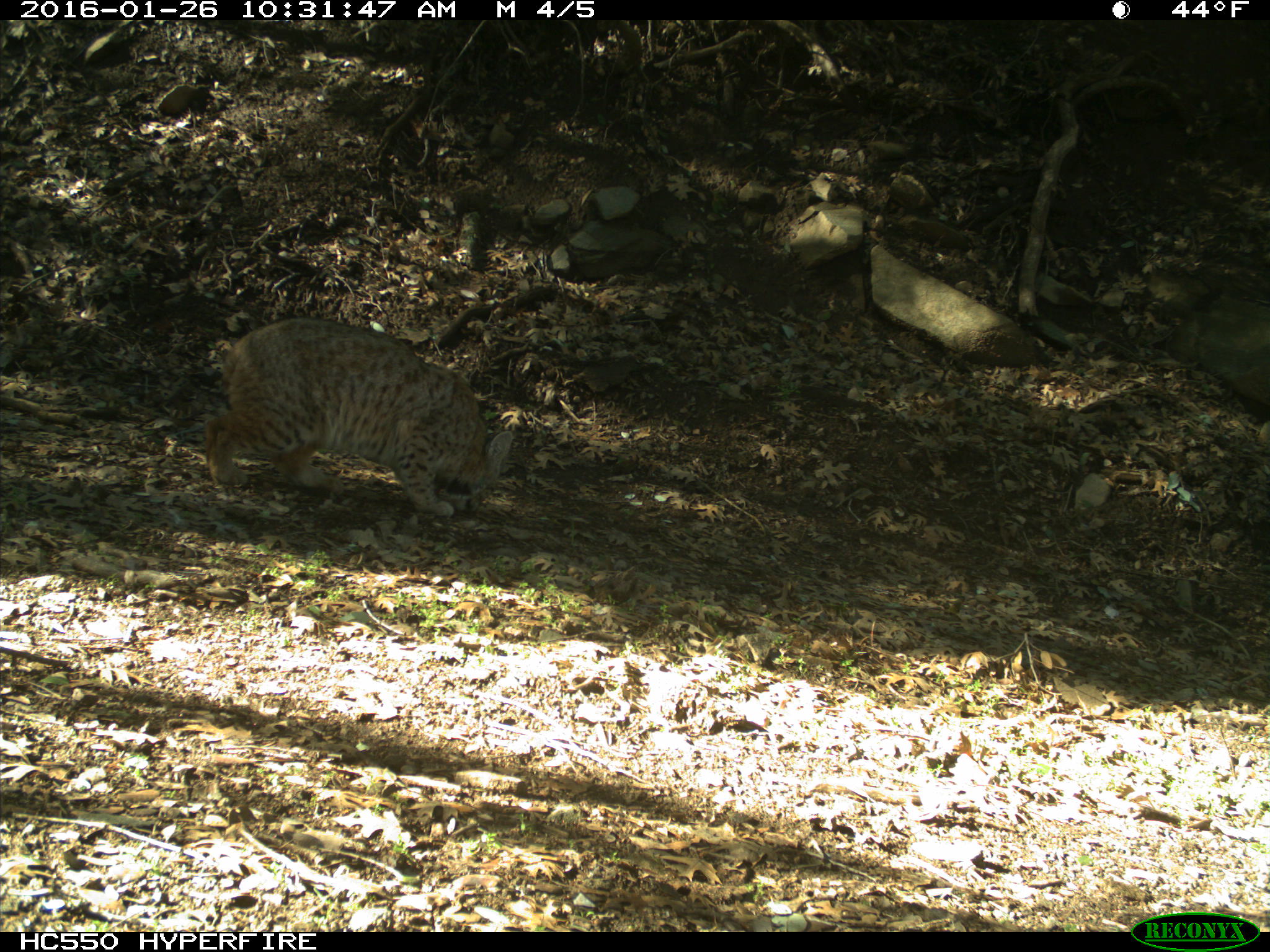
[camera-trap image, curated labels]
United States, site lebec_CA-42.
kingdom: Animalia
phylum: Chordata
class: Mammalia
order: Carnivora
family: Felidae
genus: Lynx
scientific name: Lynx rufus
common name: bobcat